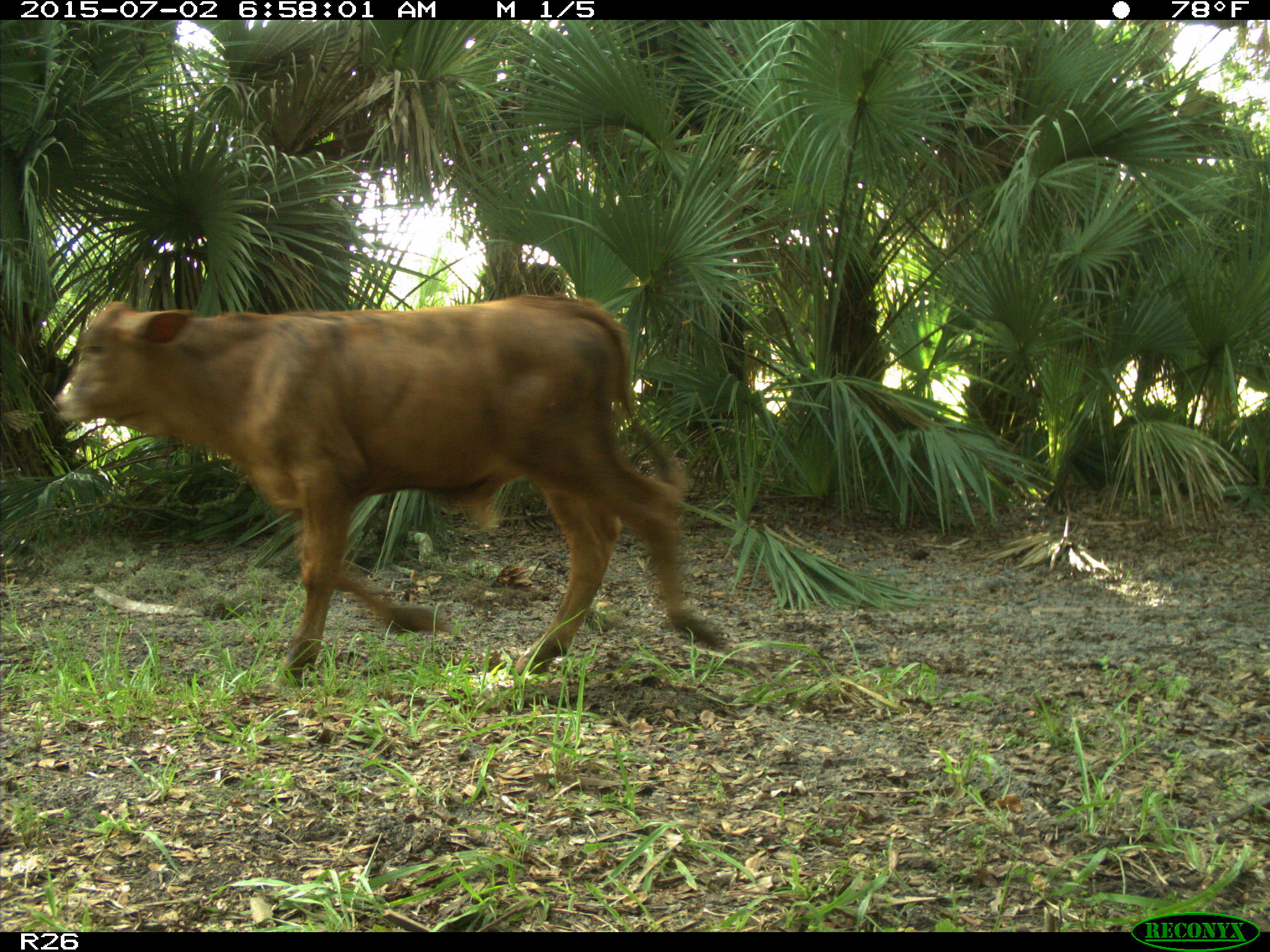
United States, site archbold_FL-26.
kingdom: Animalia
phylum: Chordata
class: Mammalia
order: Artiodactyla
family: Suidae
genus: Sus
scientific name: Sus scrofa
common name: wild boar